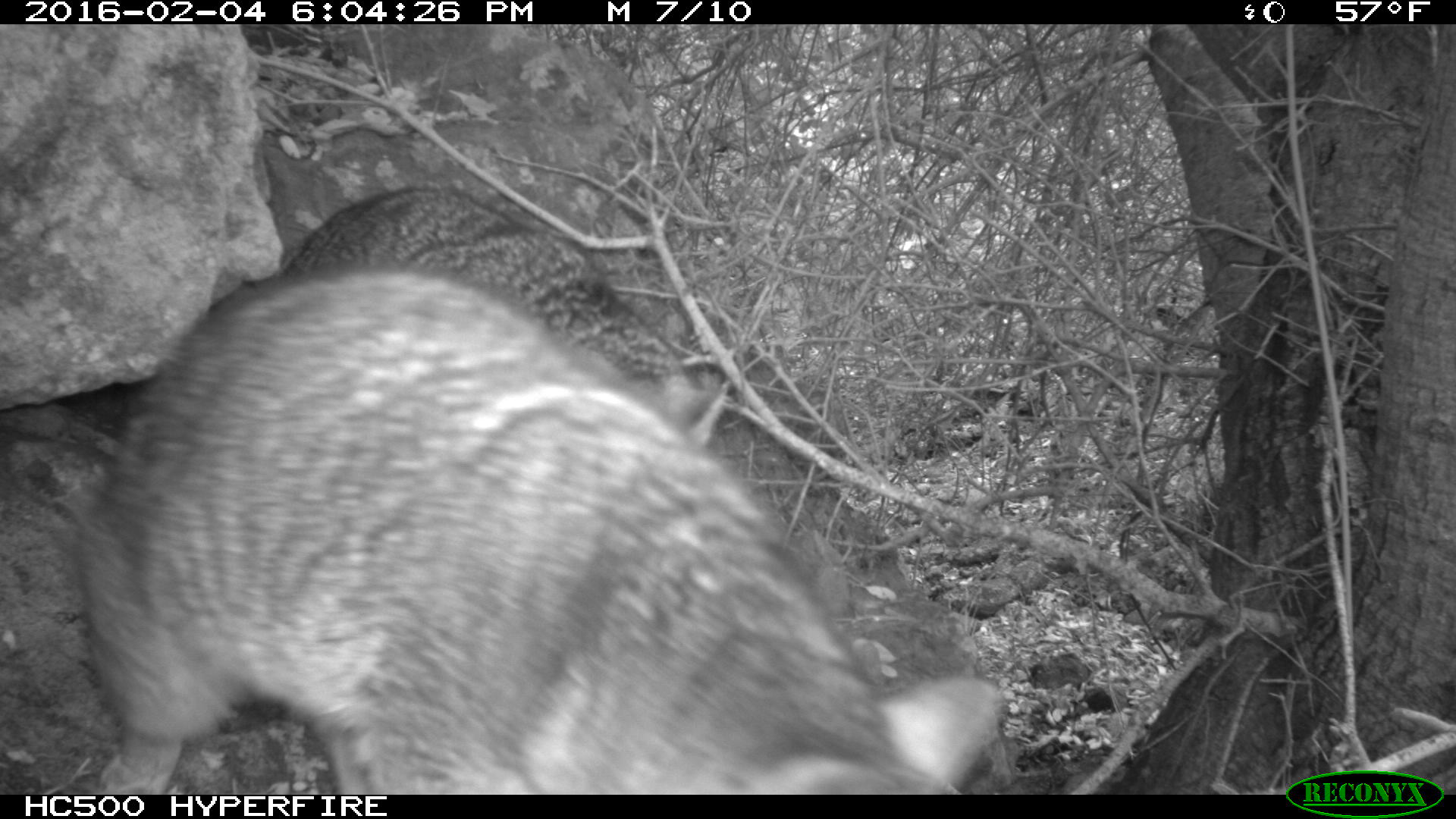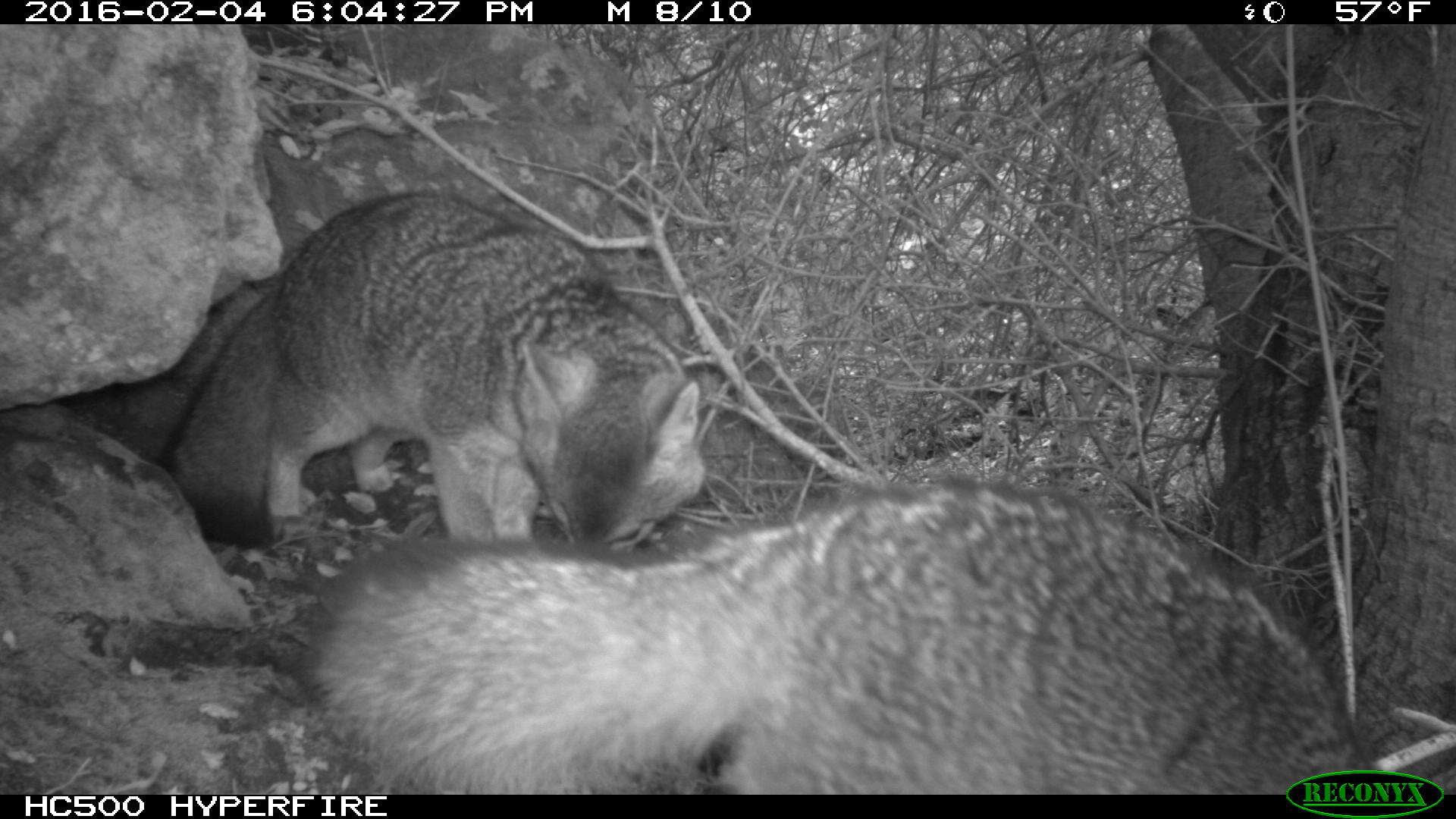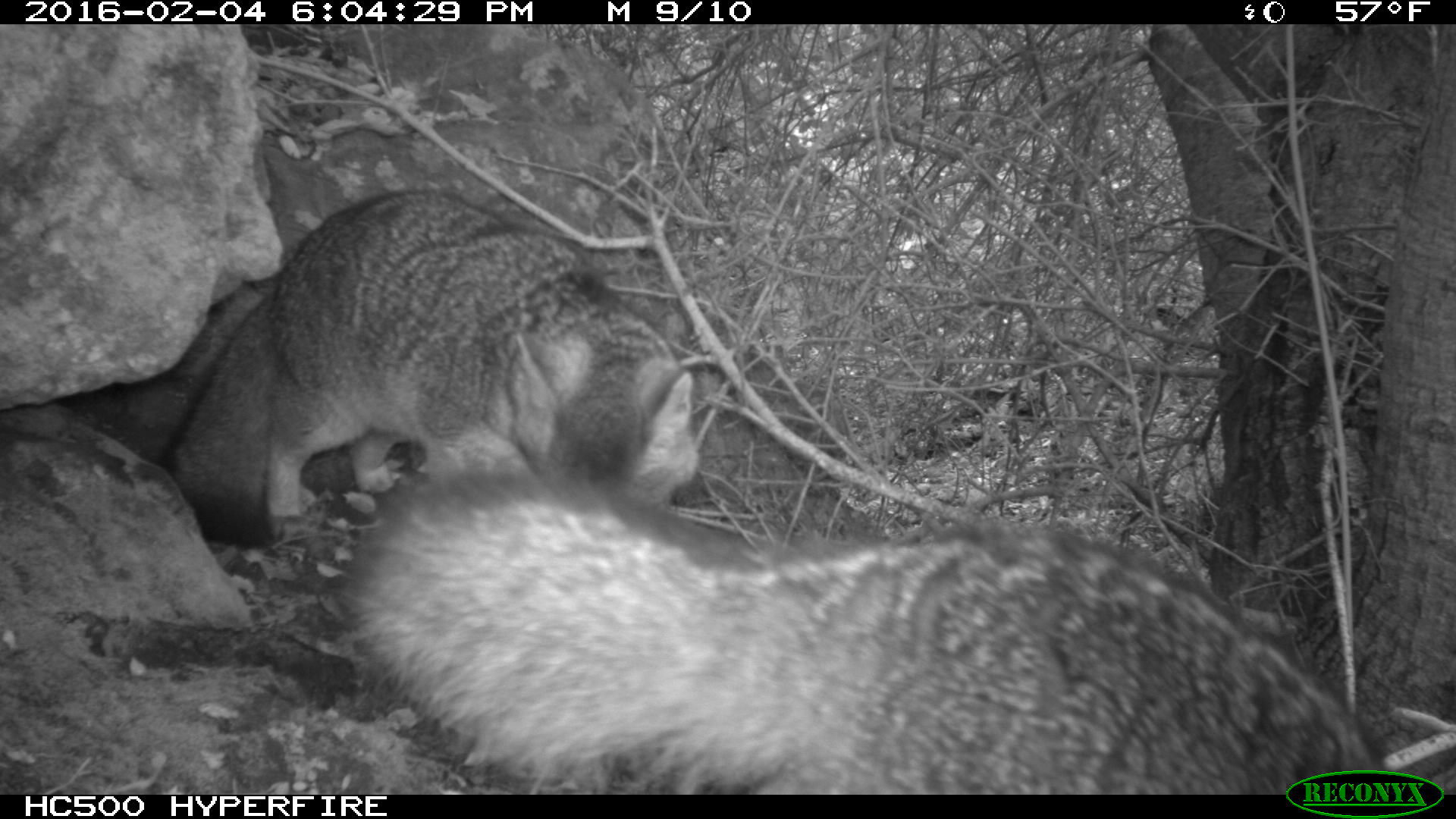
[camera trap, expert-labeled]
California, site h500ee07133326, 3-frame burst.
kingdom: Animalia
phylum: Chordata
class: Mammalia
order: Carnivora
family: Canidae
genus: Urocyon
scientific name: Urocyon littoralis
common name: island fox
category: fox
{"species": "fox (island fox) (Urocyon littoralis)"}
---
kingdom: Animalia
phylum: Chordata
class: Aves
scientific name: Aves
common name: bird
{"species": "bird (Aves)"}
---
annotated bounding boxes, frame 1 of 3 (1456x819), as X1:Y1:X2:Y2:
fox: 71:262:1005:793; 283:186:732:452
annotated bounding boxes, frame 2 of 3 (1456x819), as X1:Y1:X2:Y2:
fox: 299:478:1379:795; 156:190:705:546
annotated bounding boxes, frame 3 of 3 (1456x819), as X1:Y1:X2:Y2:
bird: 338:460:1383:795
fox: 157:189:697:547